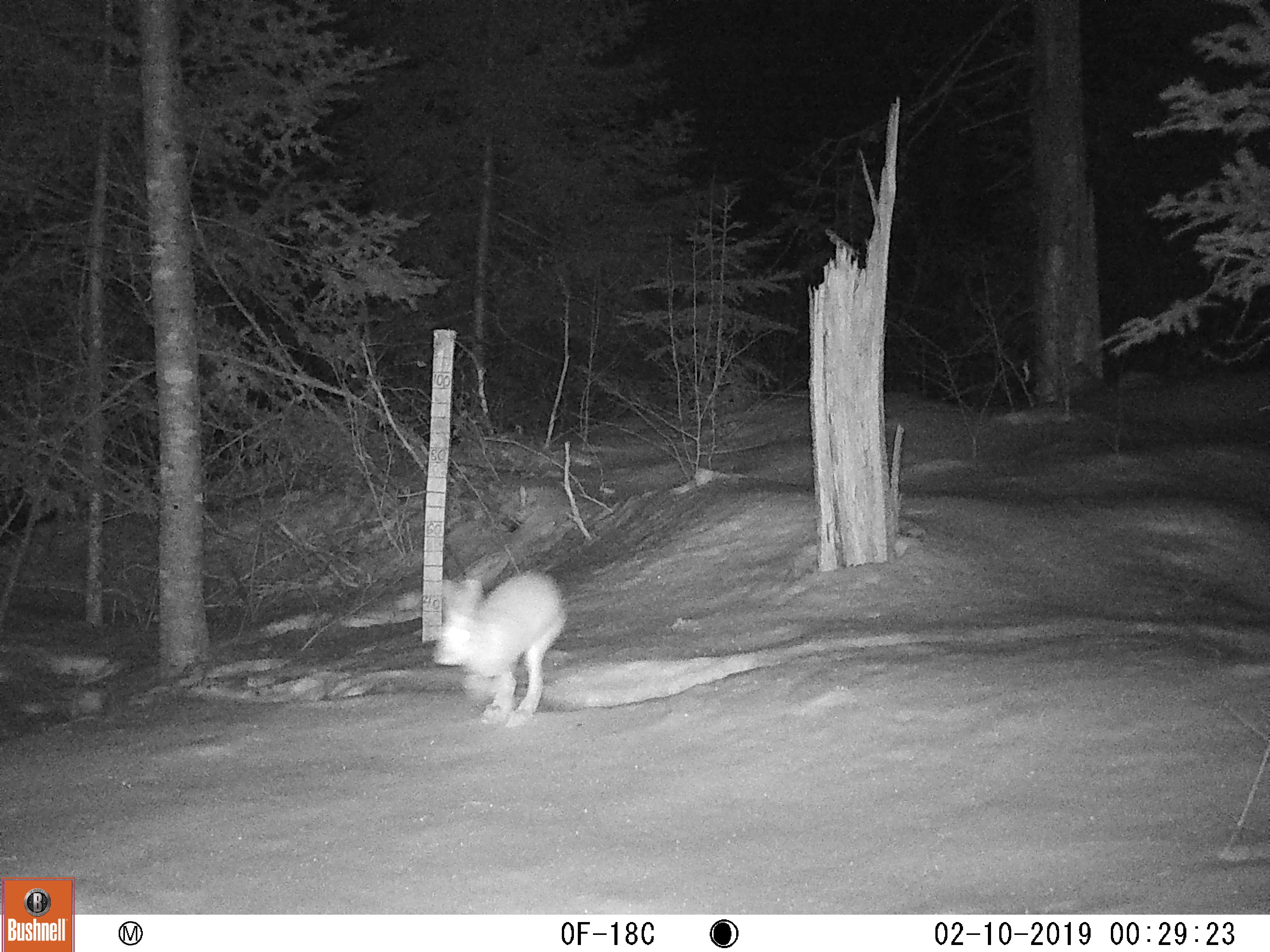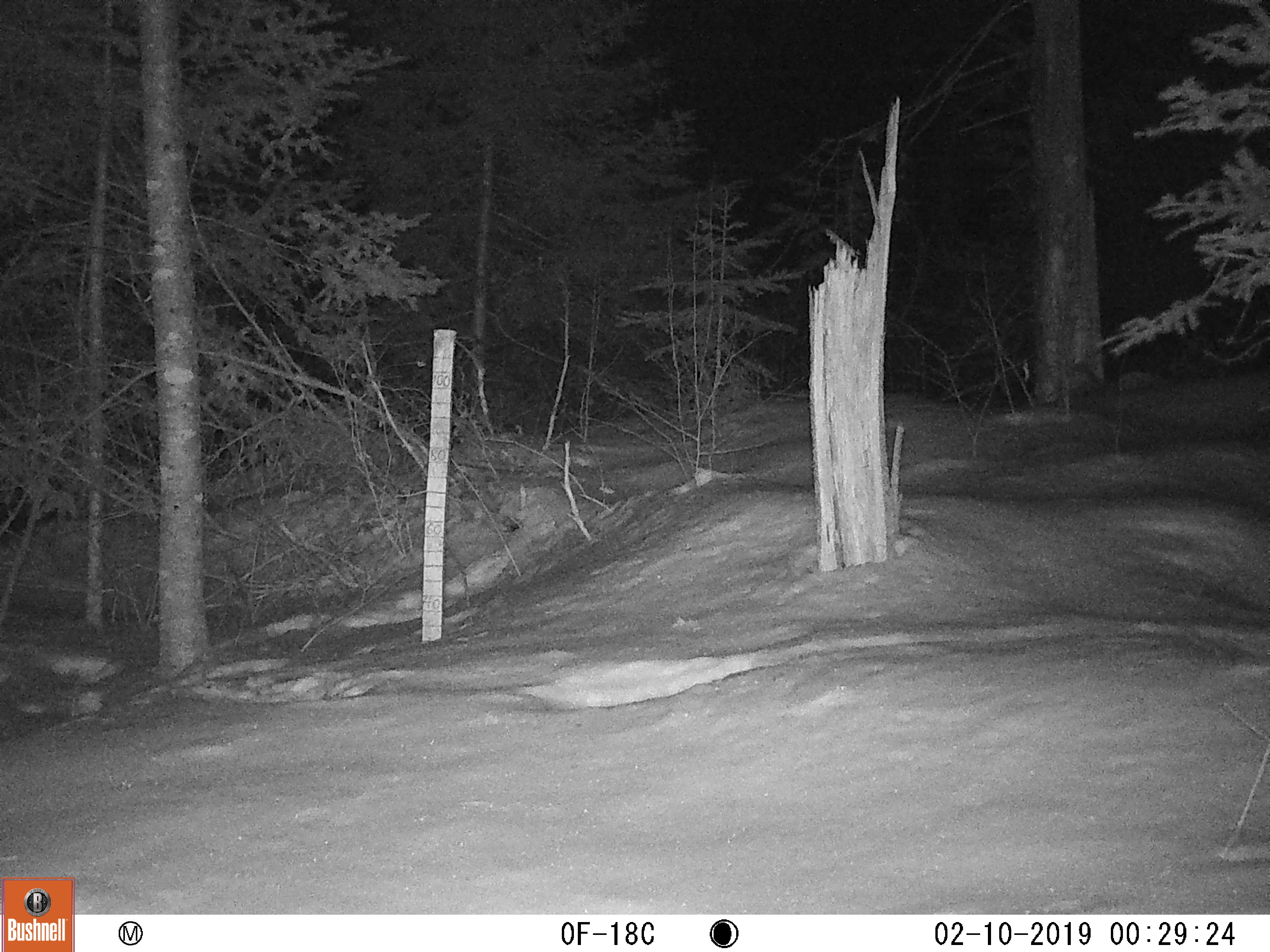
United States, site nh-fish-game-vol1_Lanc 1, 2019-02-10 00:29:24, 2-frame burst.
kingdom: Animalia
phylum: Chordata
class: Mammalia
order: Lagomorpha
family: Leporidae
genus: Lepus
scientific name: Lepus americanus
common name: snowshoe hare